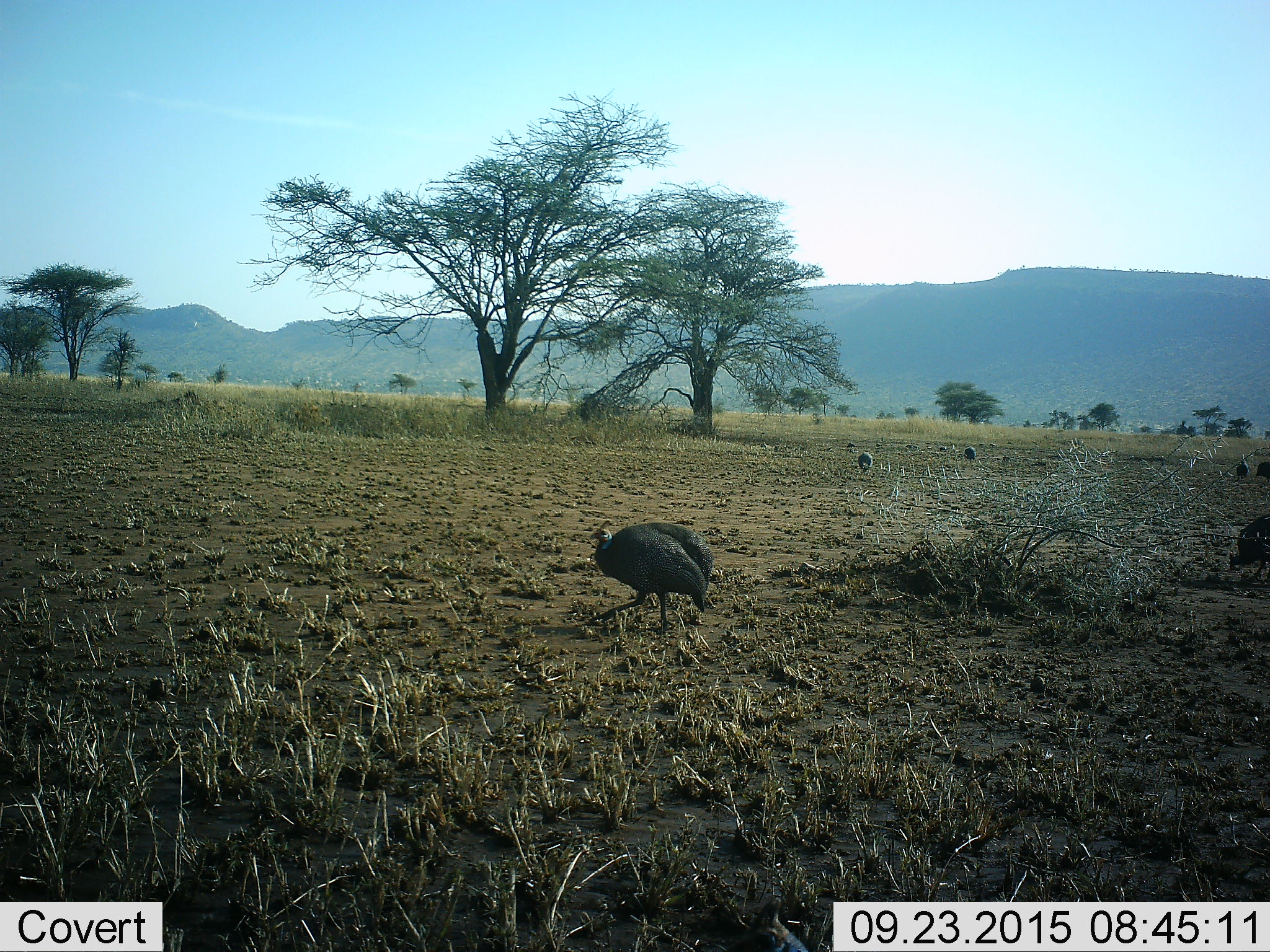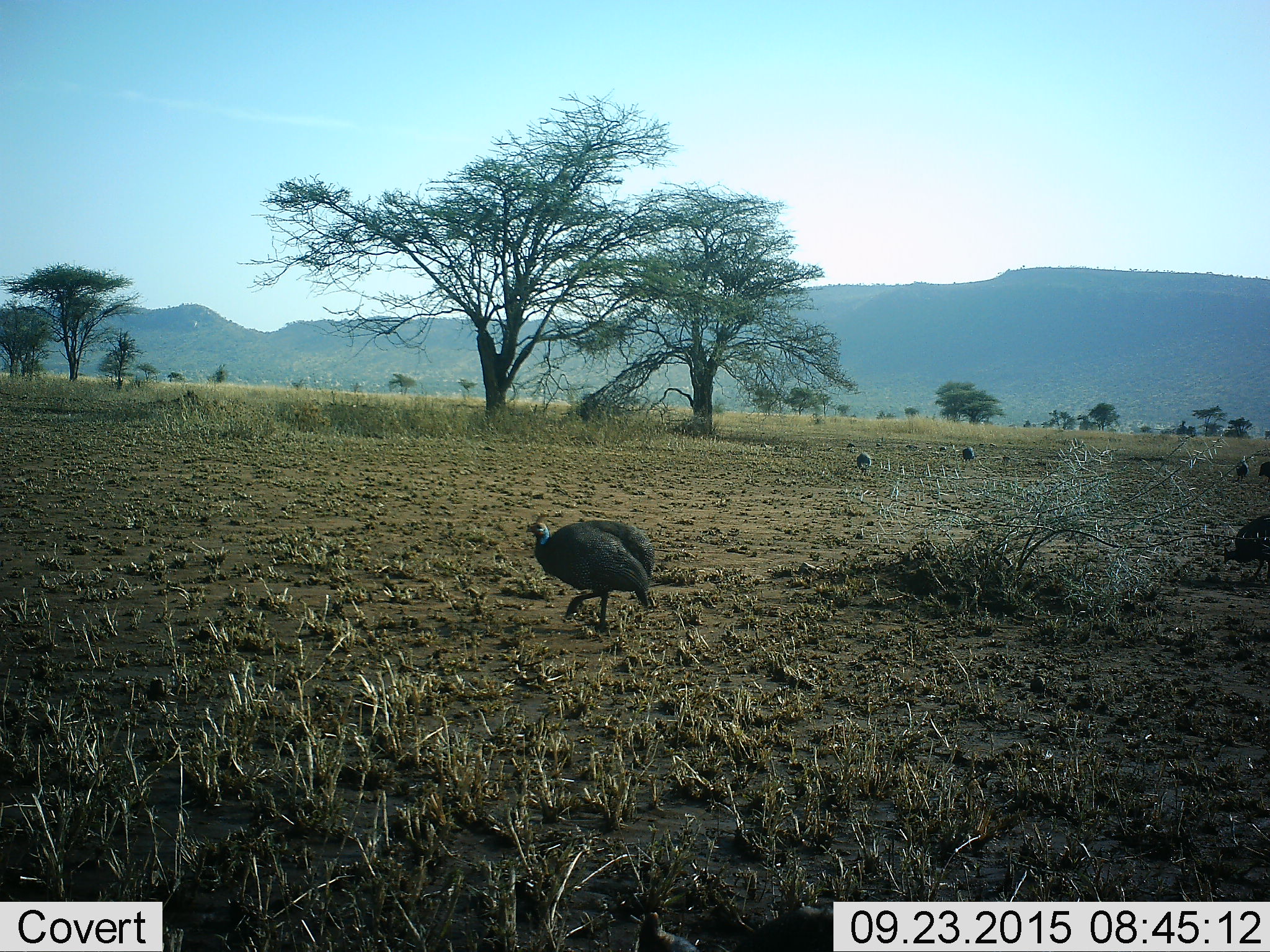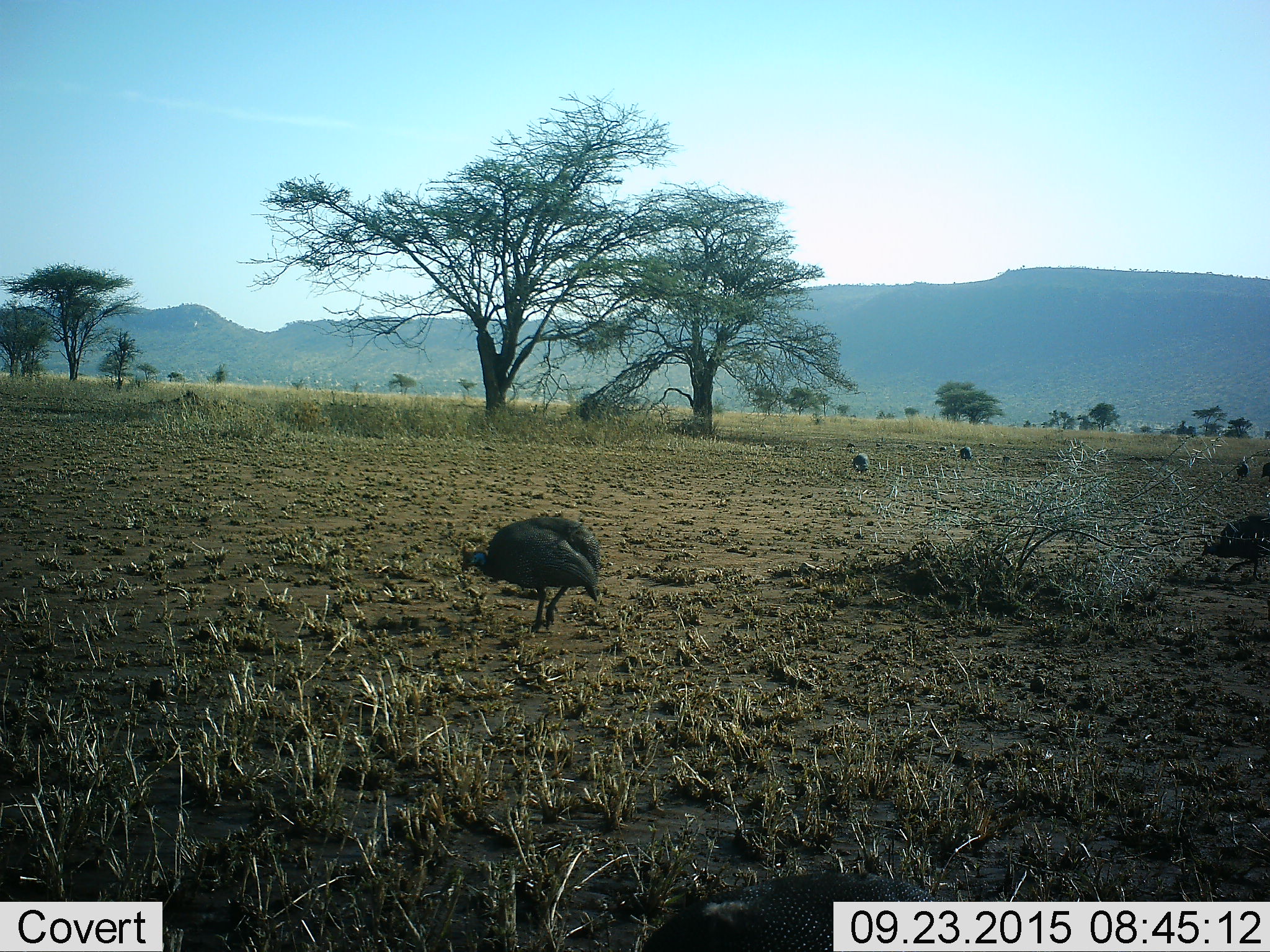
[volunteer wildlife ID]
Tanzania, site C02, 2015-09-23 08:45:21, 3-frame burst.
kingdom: Animalia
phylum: Chordata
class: Aves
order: Galliformes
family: Numididae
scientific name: Numididae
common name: guinea fowl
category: guineafowl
Guineafowl (guinea fowl) (Numididae), count 6. Behavior (volunteer vote fractions): standing 11%, resting 0%, moving 74%, interacting 0%. Young present (vote fraction): 0%. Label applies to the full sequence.